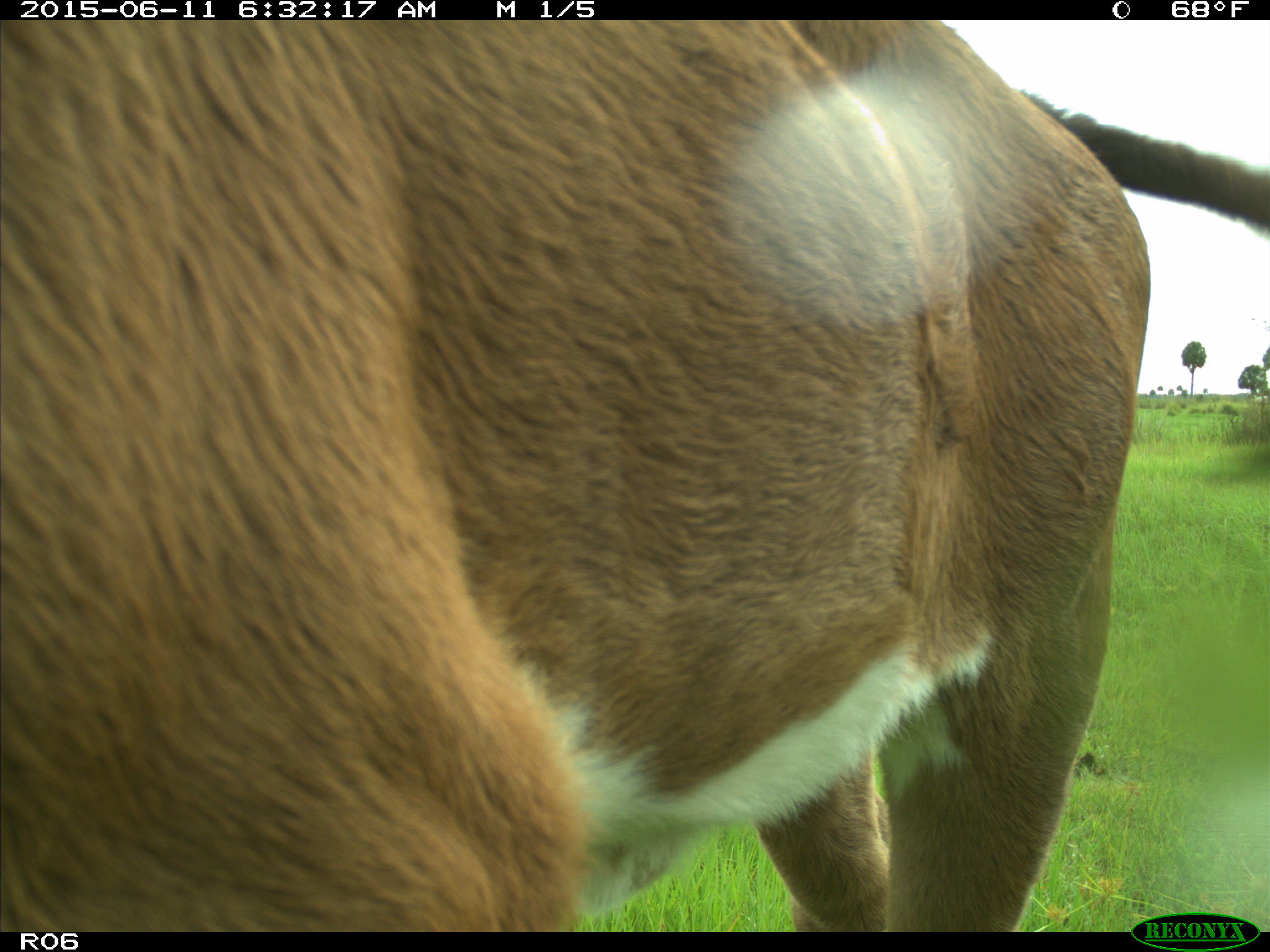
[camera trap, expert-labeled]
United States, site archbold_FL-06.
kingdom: Animalia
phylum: Chordata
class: Mammalia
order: Artiodactyla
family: Bovidae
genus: Bos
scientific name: Bos taurus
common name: domestic cow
Bos taurus (domestic cow).